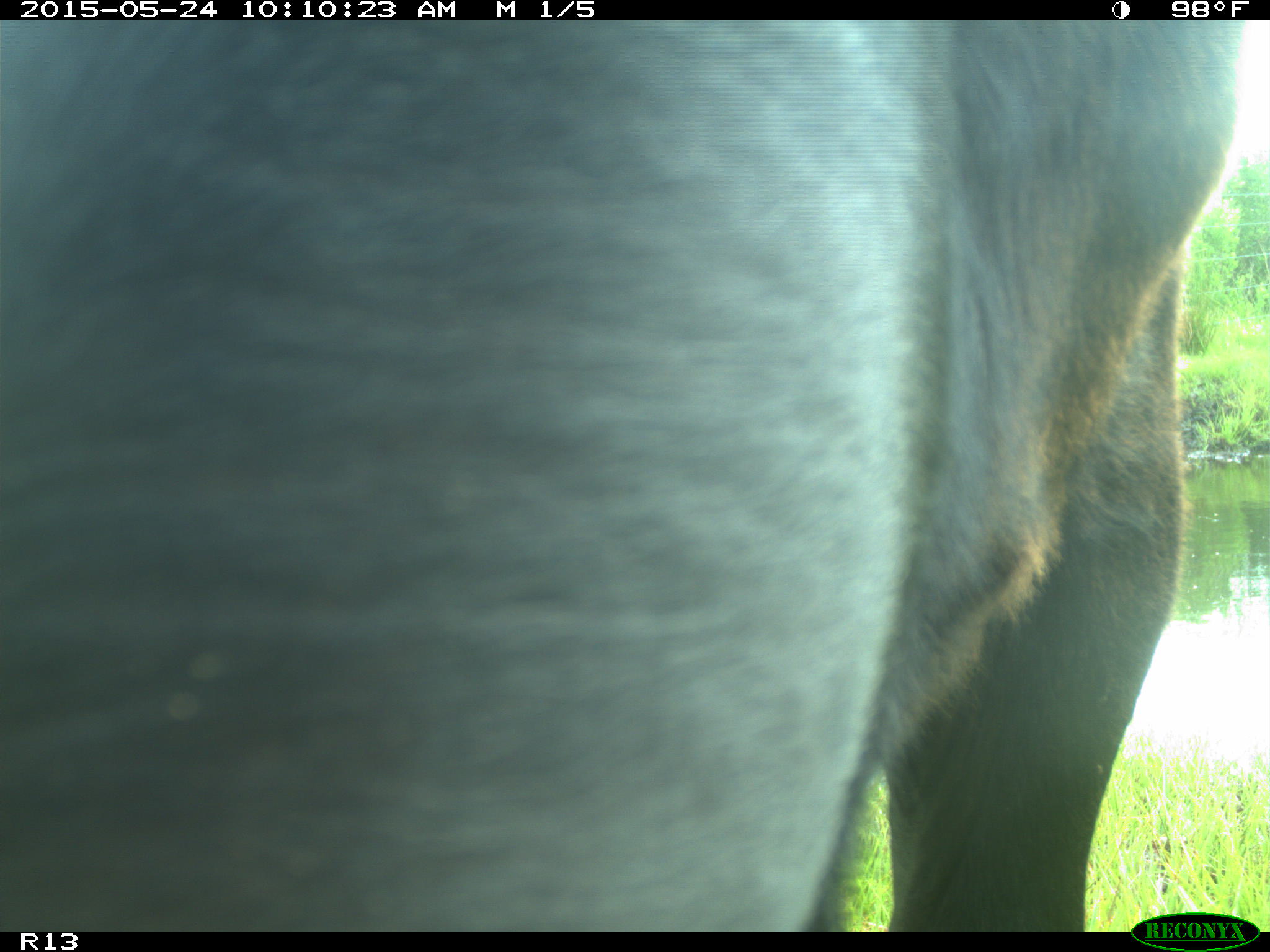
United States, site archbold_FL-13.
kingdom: Animalia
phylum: Chordata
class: Mammalia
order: Artiodactyla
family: Bovidae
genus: Bos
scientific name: Bos taurus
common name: domestic cow